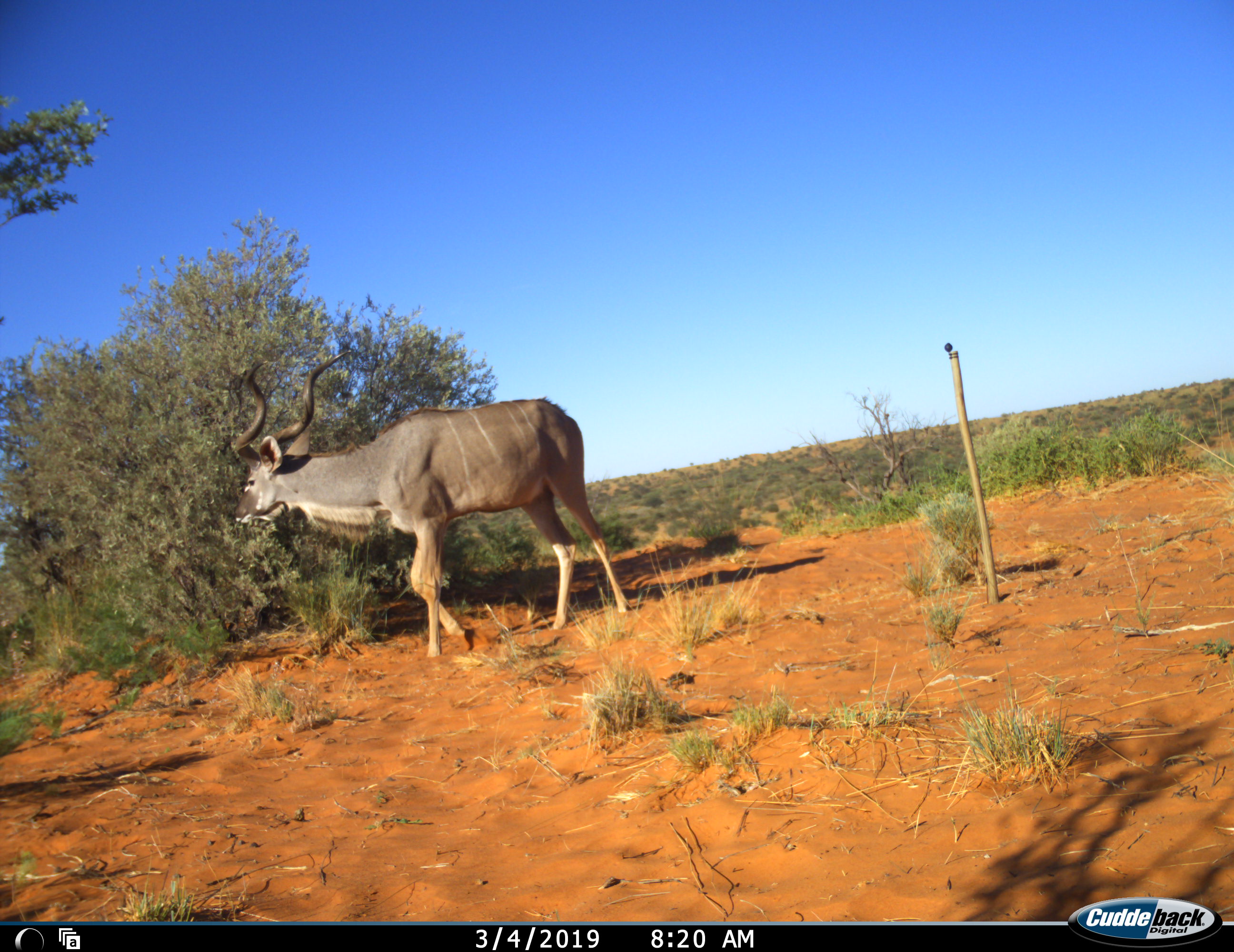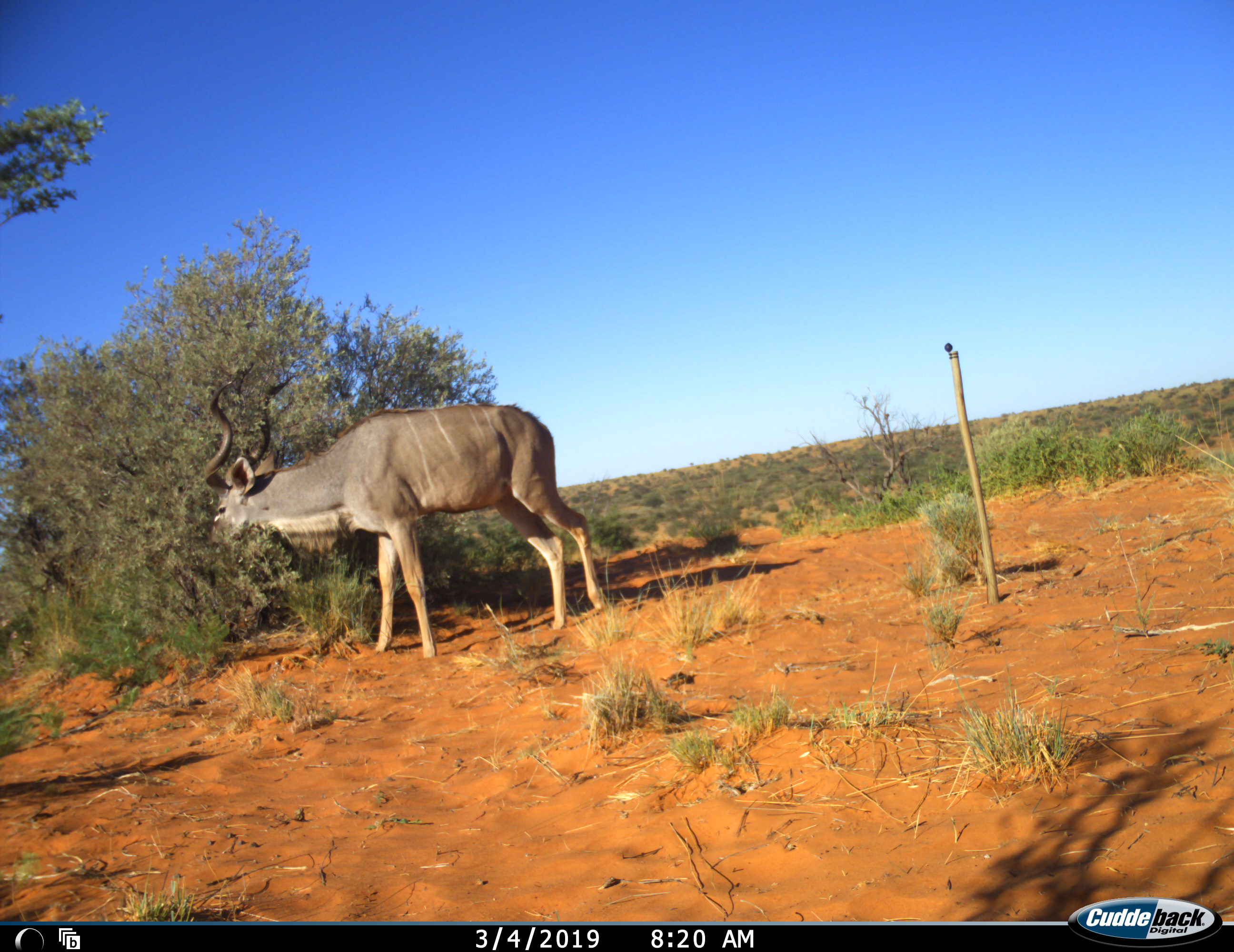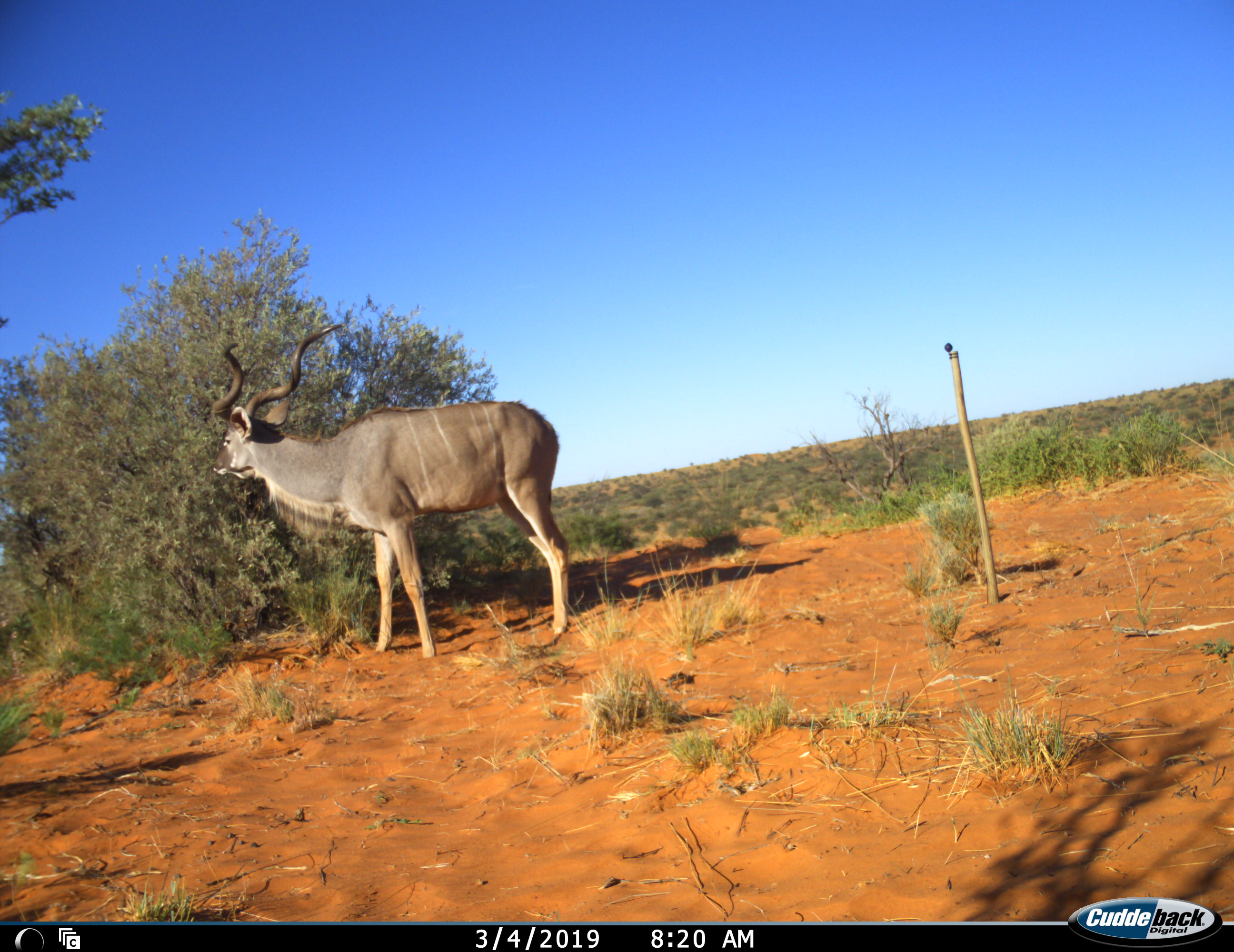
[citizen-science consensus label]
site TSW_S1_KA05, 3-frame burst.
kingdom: Animalia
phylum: Chordata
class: Mammalia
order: Artiodactyla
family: Bovidae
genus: Tragelaphus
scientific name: Tragelaphus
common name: kudu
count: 1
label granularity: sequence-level